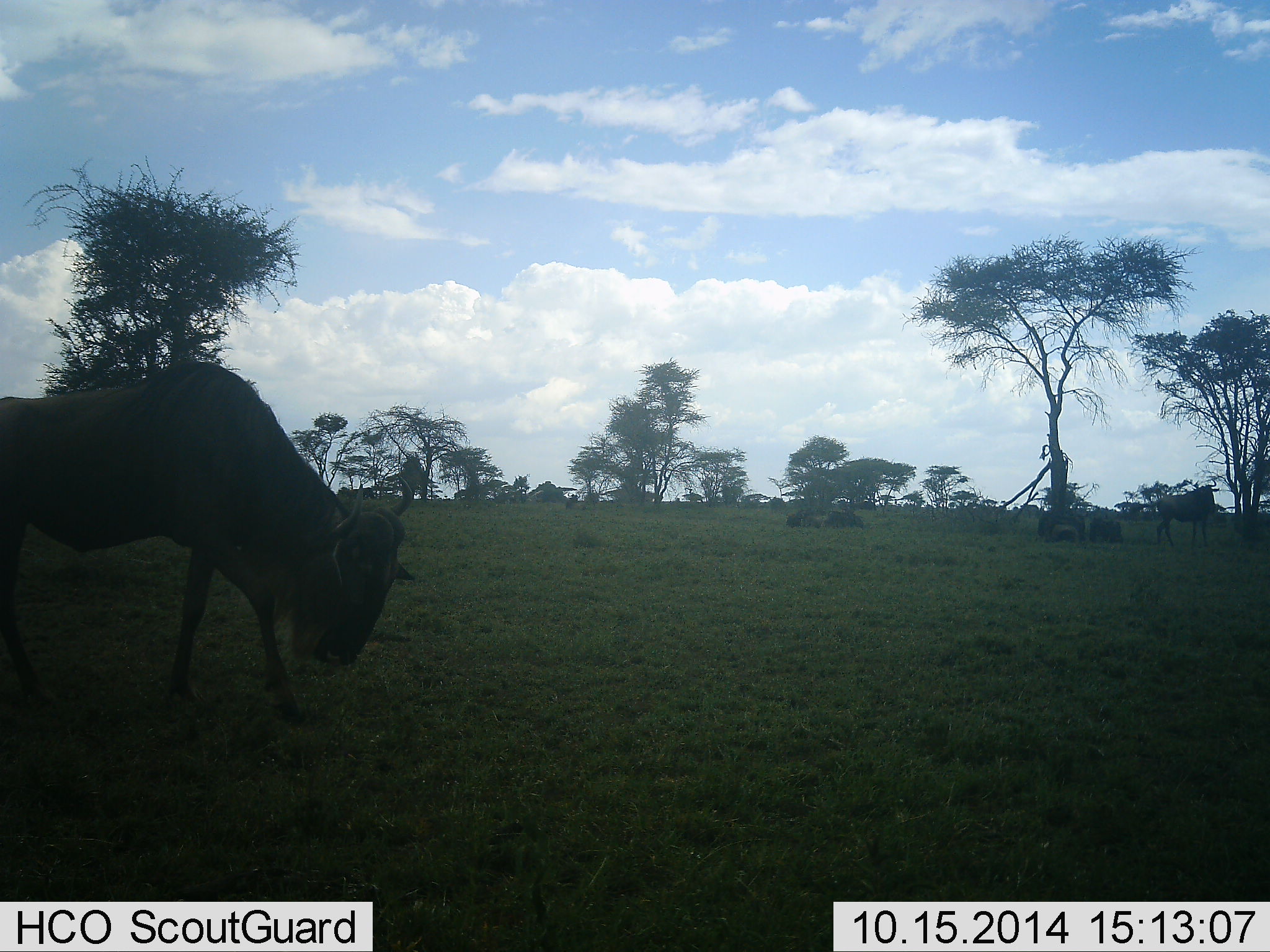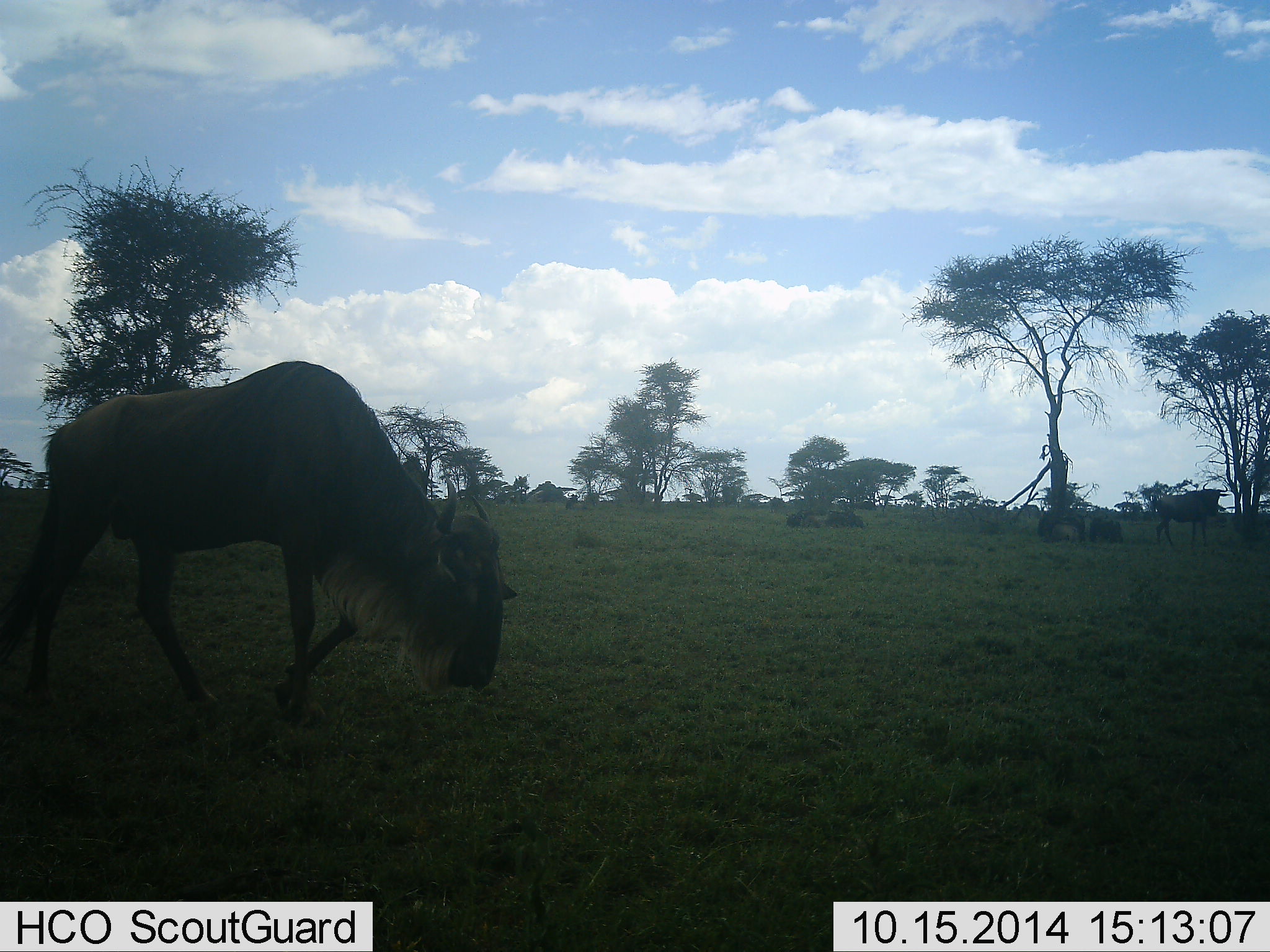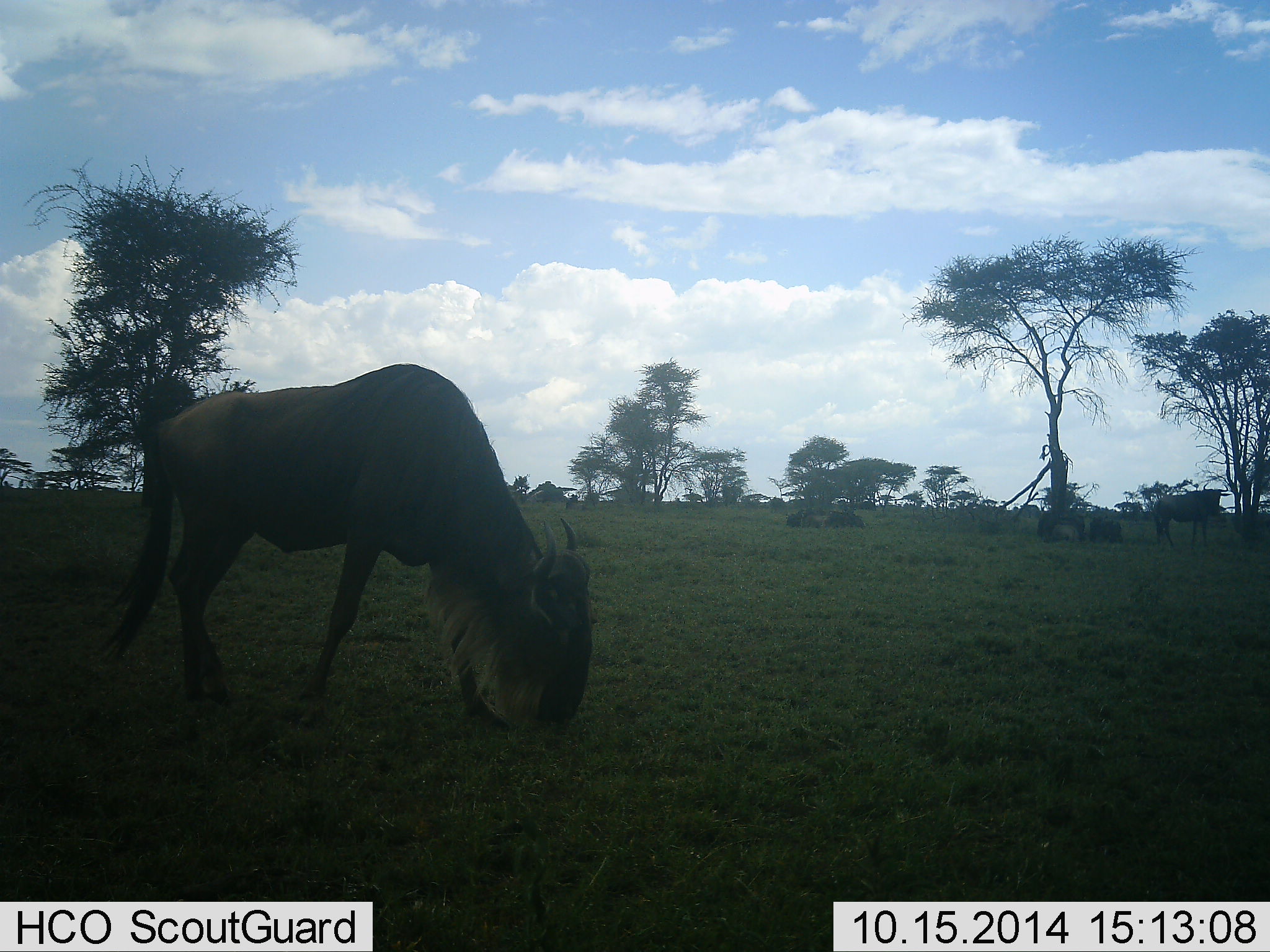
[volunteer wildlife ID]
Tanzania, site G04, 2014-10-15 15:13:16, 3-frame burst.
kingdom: Animalia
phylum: Chordata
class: Mammalia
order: Artiodactyla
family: Bovidae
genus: Connochaetes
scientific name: Connochaetes taurinus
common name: blue wildebeest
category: wildebeest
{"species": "wildebeest (blue wildebeest) (Connochaetes taurinus)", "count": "4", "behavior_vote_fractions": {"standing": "70%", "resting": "60%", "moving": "70%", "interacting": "0%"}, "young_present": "0%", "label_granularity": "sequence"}